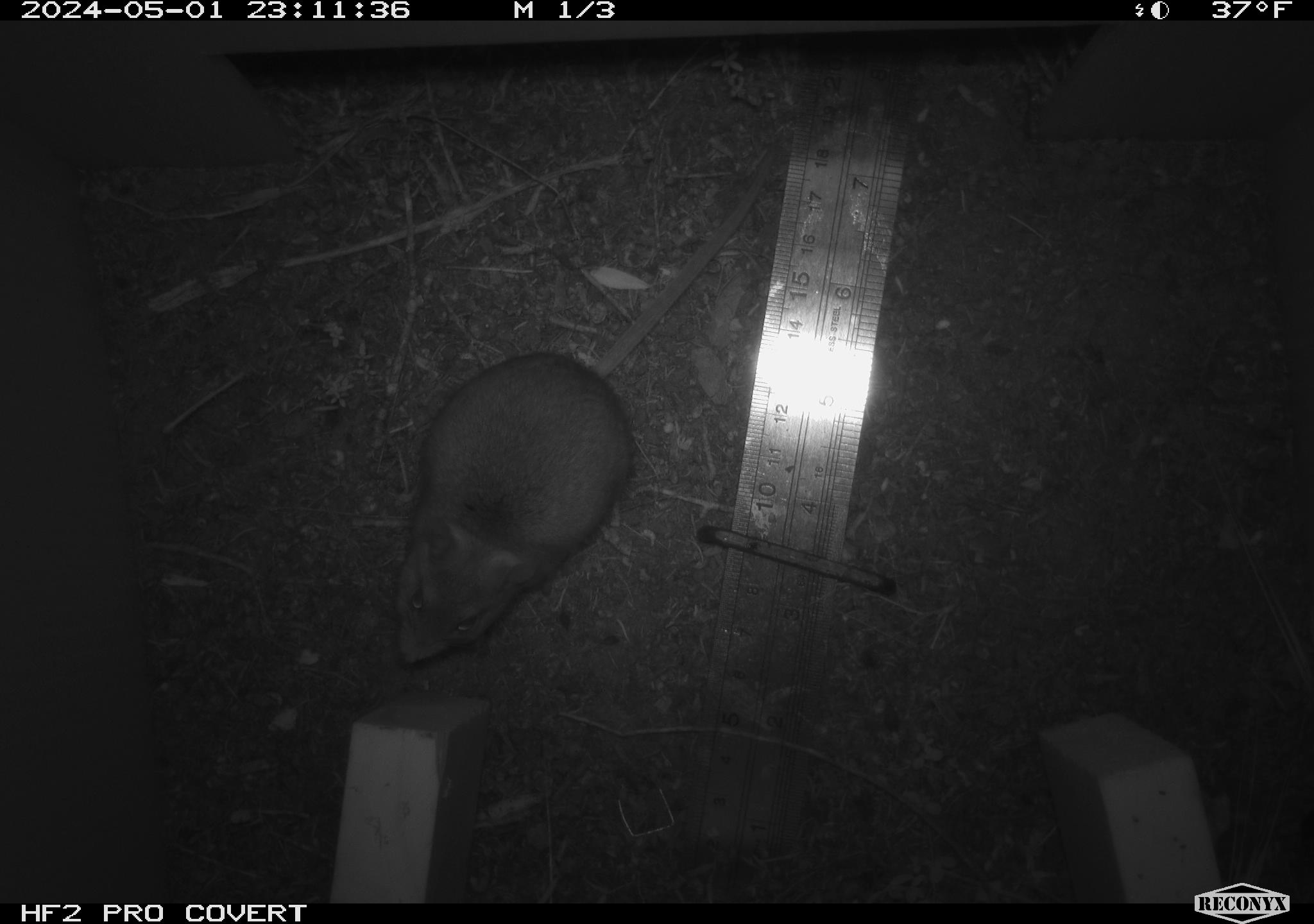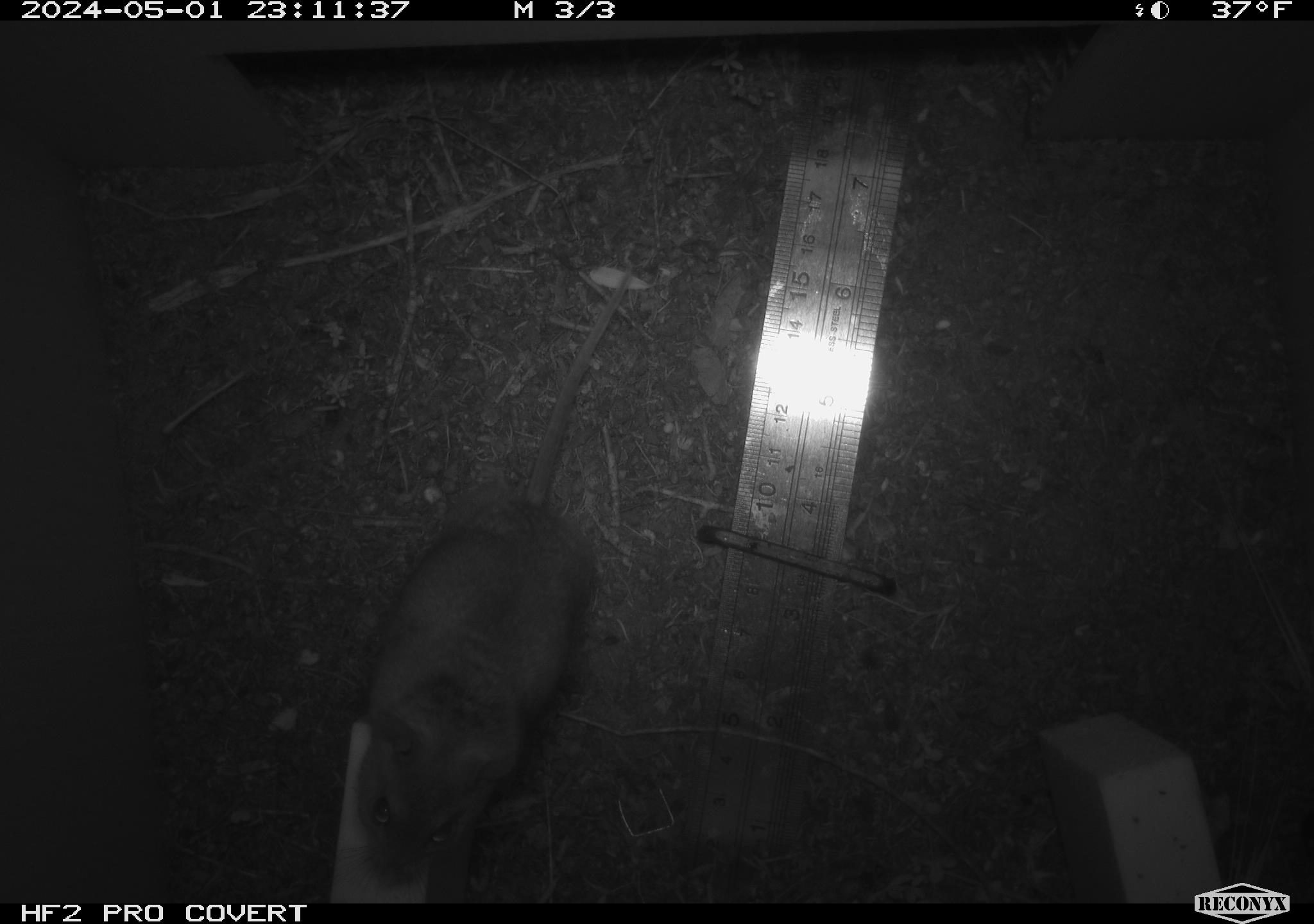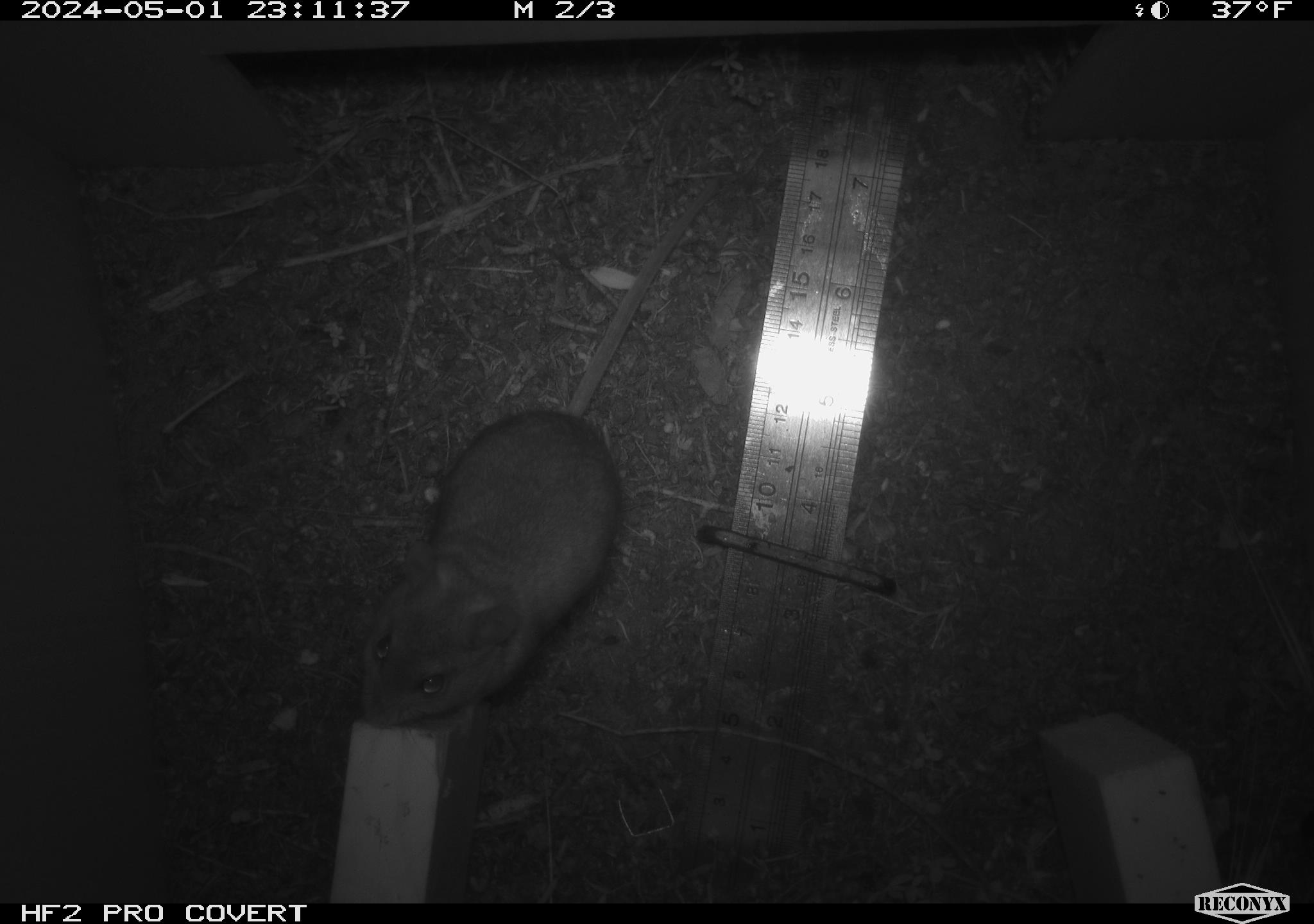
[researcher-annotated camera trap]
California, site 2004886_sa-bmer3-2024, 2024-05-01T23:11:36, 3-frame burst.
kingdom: Animalia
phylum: Chordata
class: Mammalia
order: Rodentia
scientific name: Rodentia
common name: mouse species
Mouse species (Rodentia).